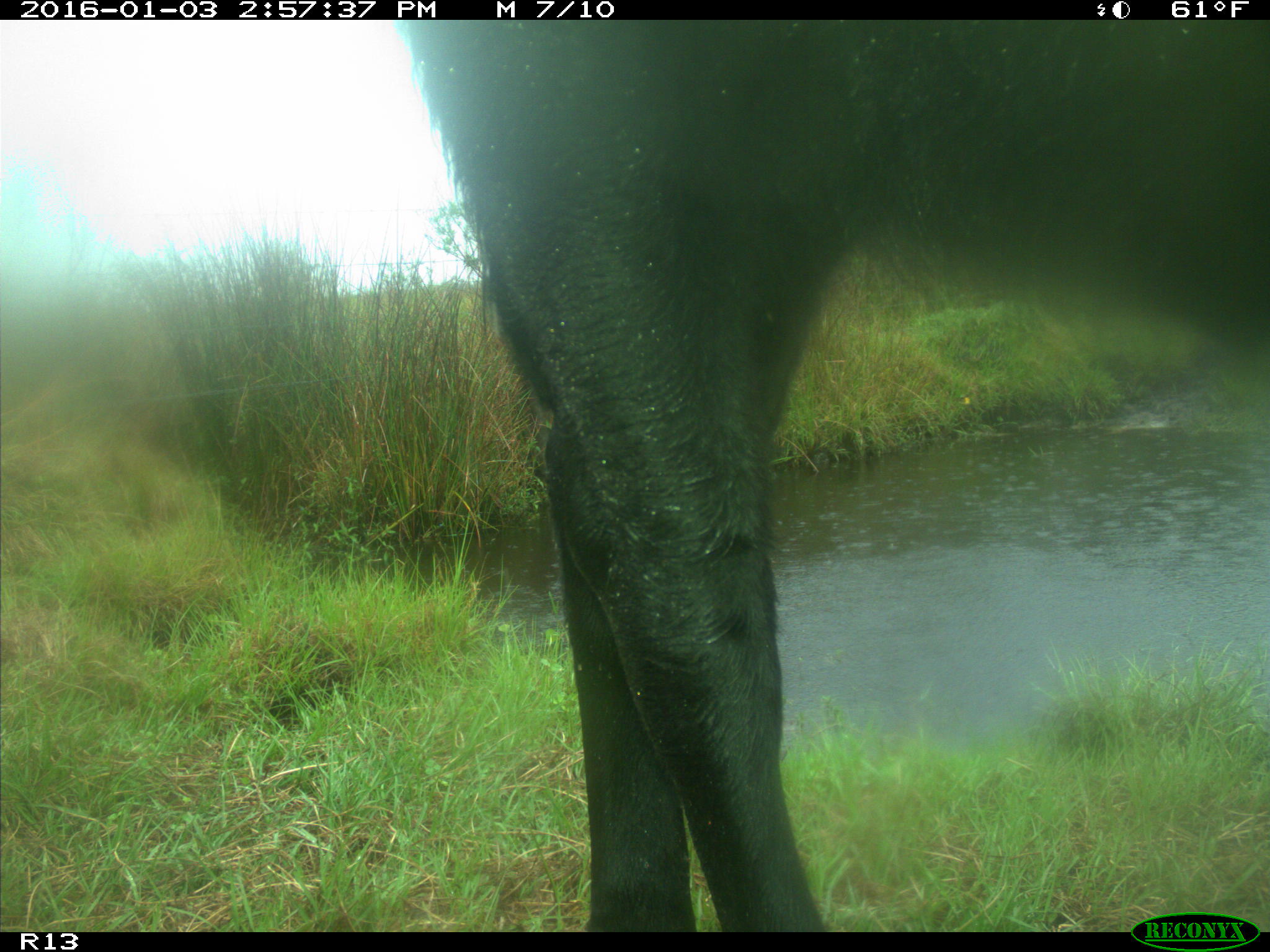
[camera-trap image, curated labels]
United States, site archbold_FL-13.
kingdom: Animalia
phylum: Chordata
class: Mammalia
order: Artiodactyla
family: Bovidae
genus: Bos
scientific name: Bos taurus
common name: domestic cow